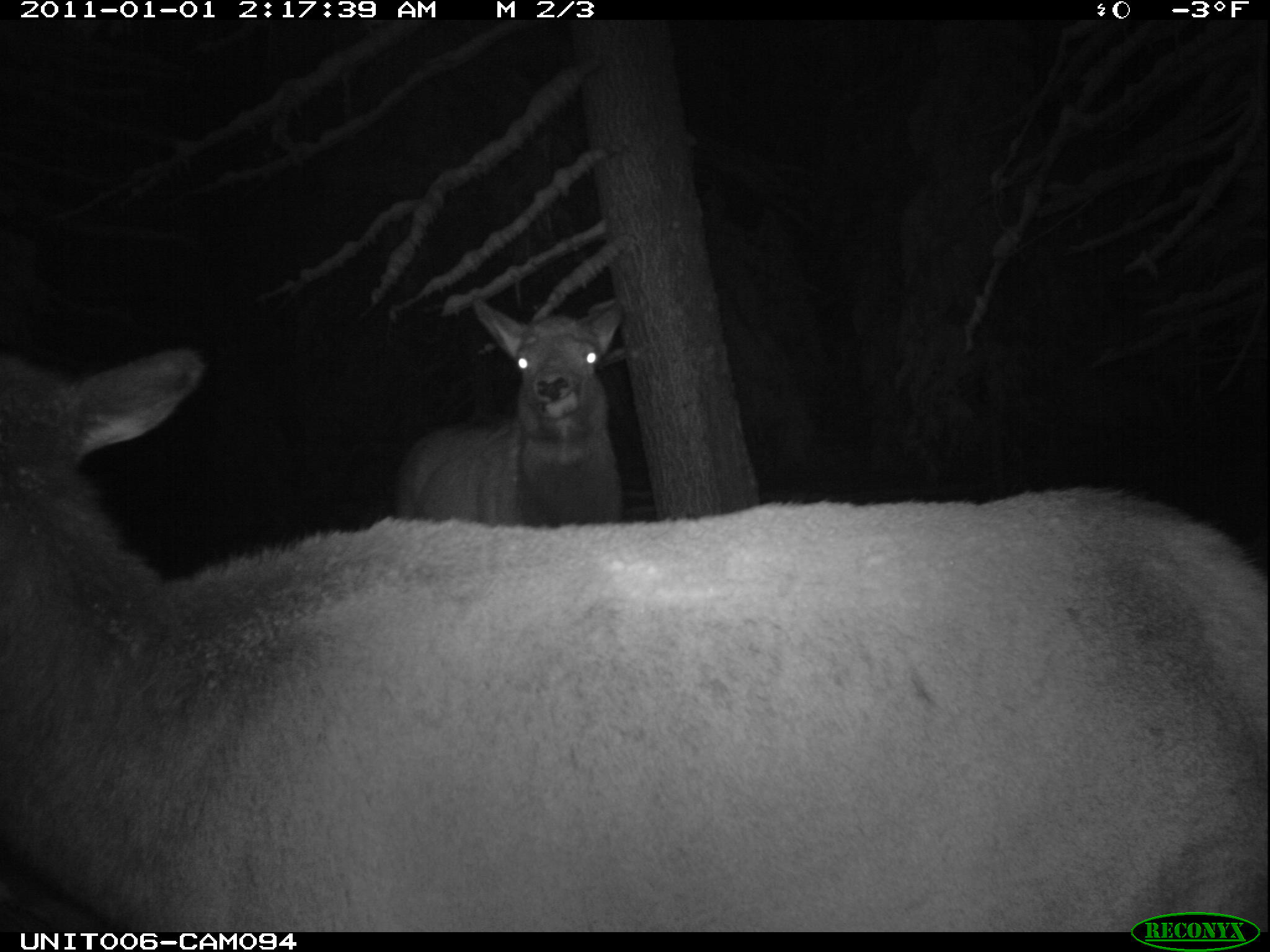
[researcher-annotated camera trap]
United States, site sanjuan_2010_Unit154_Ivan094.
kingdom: Animalia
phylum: Chordata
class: Mammalia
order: Artiodactyla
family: Cervidae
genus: Cervus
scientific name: Cervus elaphus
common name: red deer